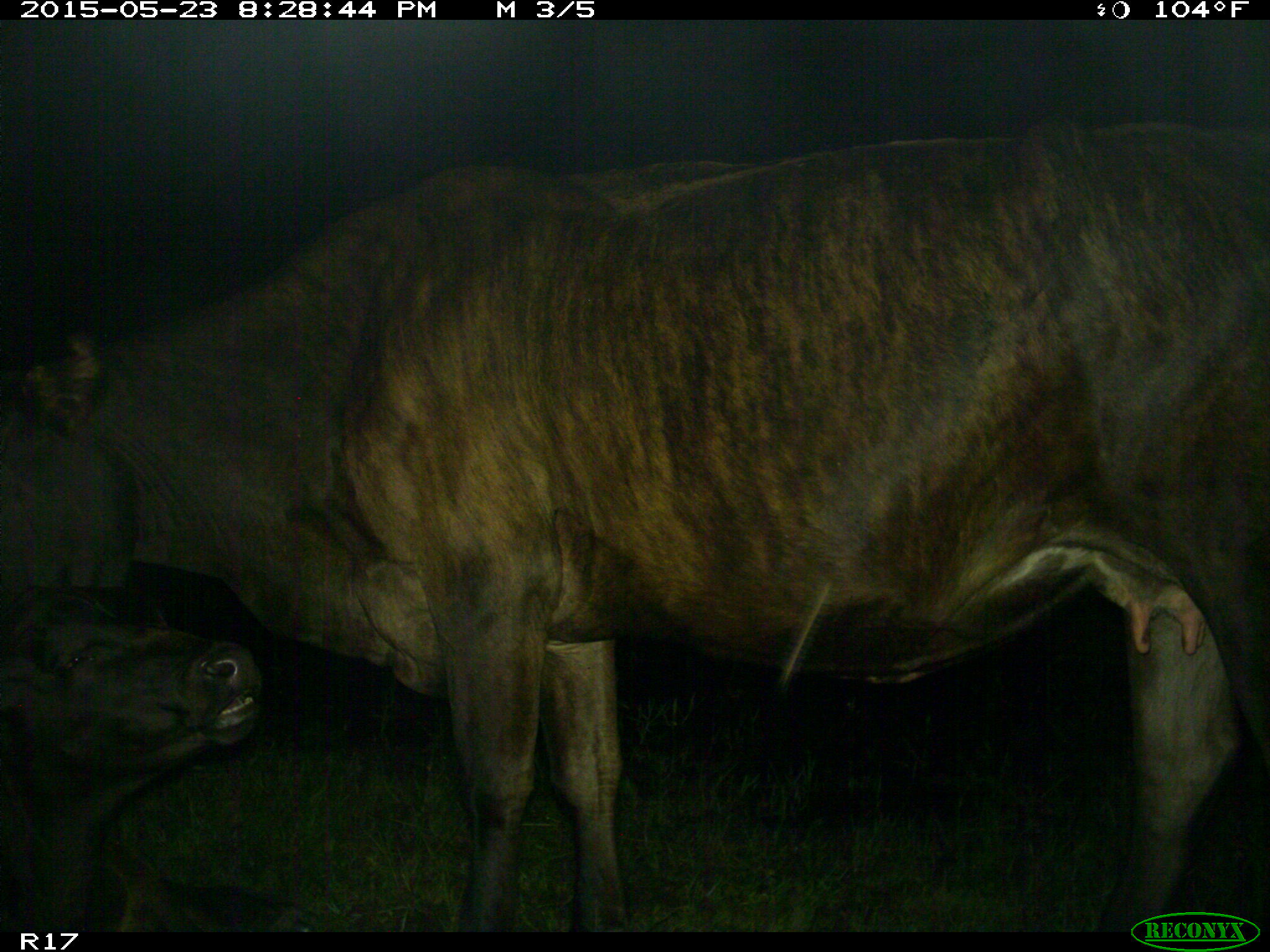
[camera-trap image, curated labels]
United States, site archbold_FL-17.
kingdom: Animalia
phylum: Chordata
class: Mammalia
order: Artiodactyla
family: Bovidae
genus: Bos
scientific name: Bos taurus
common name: domestic cow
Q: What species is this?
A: Bos taurus (domestic cow).